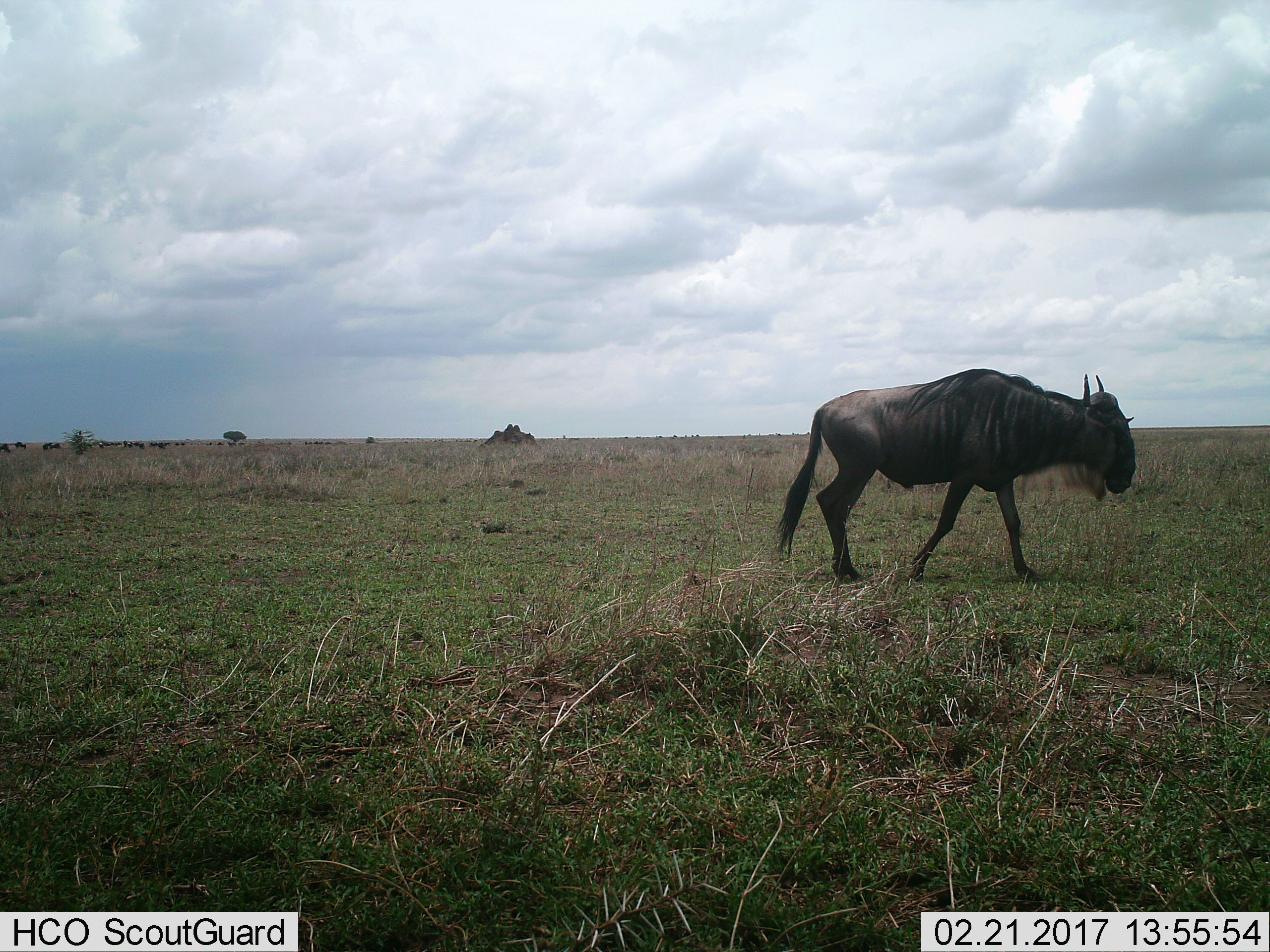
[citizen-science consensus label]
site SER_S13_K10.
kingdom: Animalia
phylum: Chordata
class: Mammalia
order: Artiodactyla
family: Bovidae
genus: Connochaetes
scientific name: Connochaetes taurinus taurinus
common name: blue wildebeest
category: wildebeestblue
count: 11-50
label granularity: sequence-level